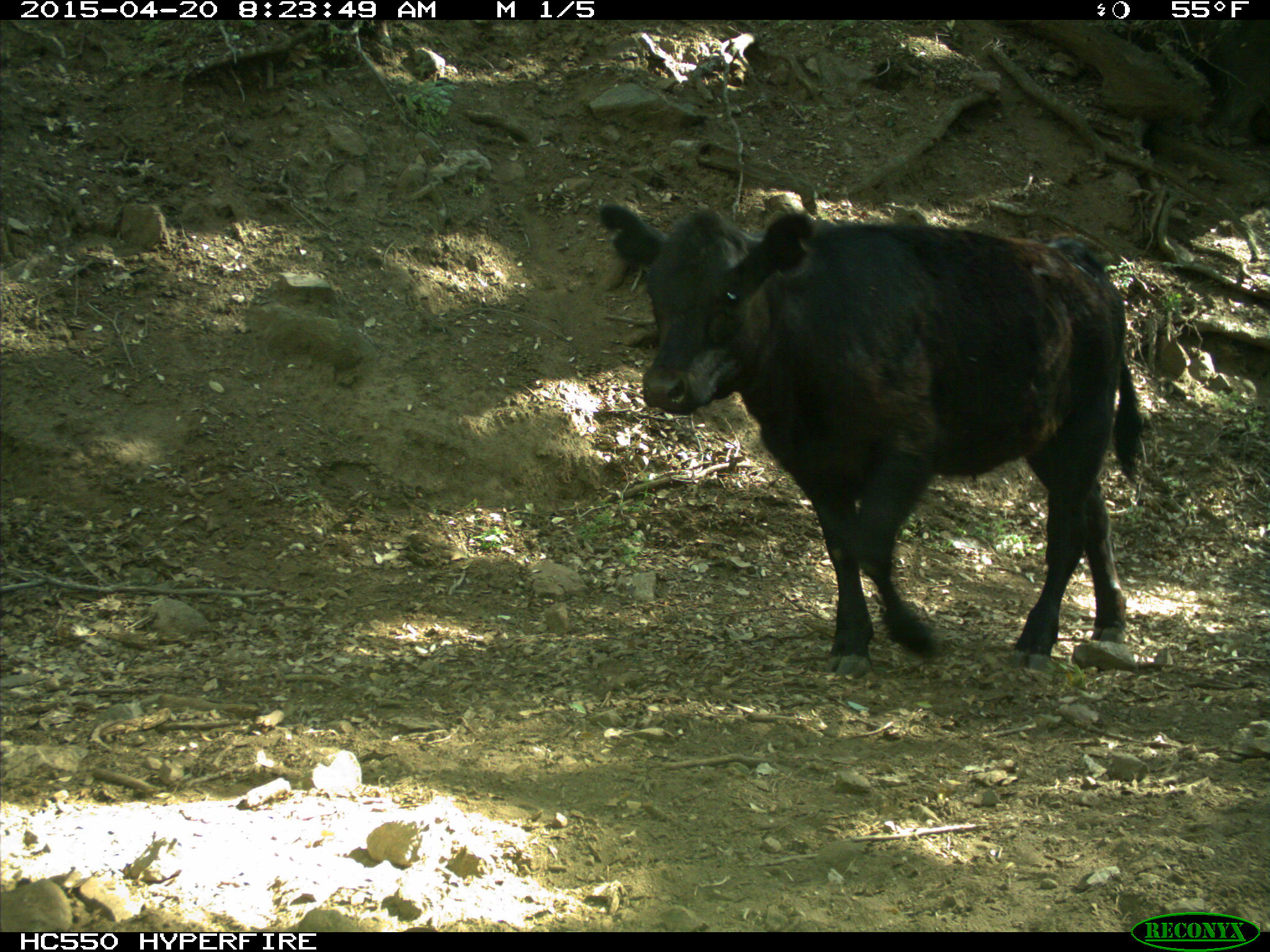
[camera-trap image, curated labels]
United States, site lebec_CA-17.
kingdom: Animalia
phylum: Chordata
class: Mammalia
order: Artiodactyla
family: Bovidae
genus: Bos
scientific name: Bos taurus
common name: domestic cow